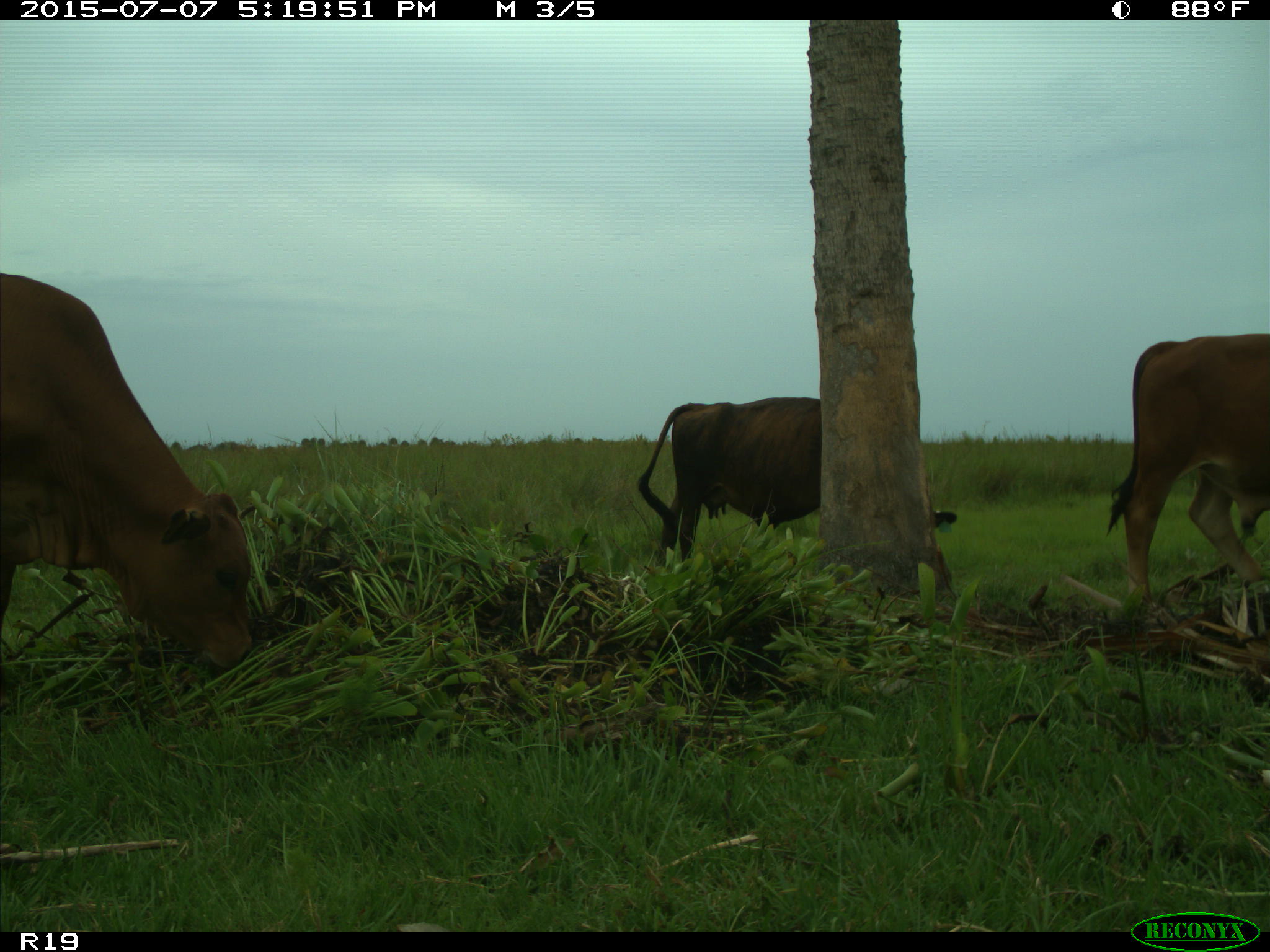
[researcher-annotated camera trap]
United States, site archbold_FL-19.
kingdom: Animalia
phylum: Chordata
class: Mammalia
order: Artiodactyla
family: Bovidae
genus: Bos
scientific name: Bos taurus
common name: domestic cow